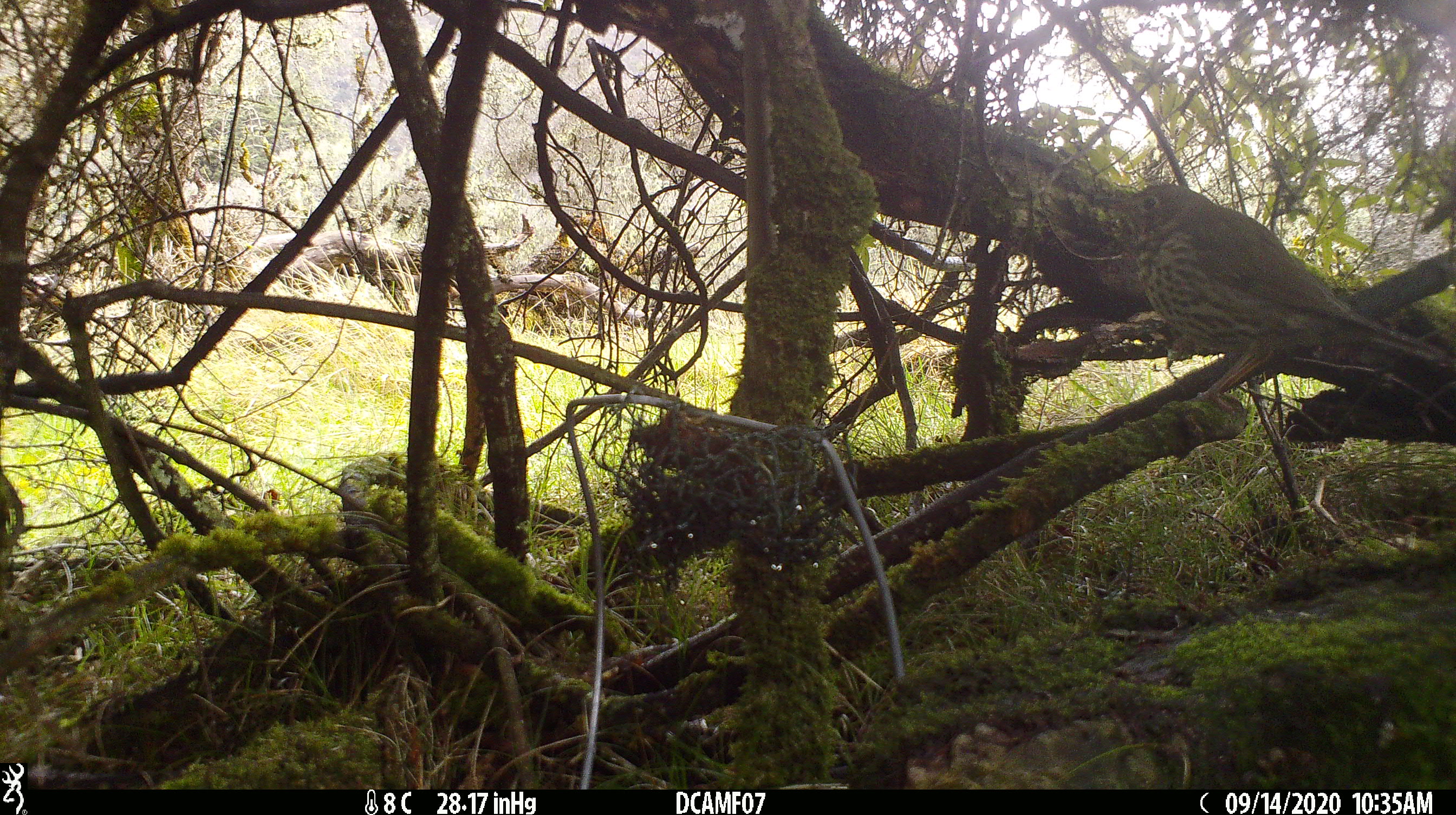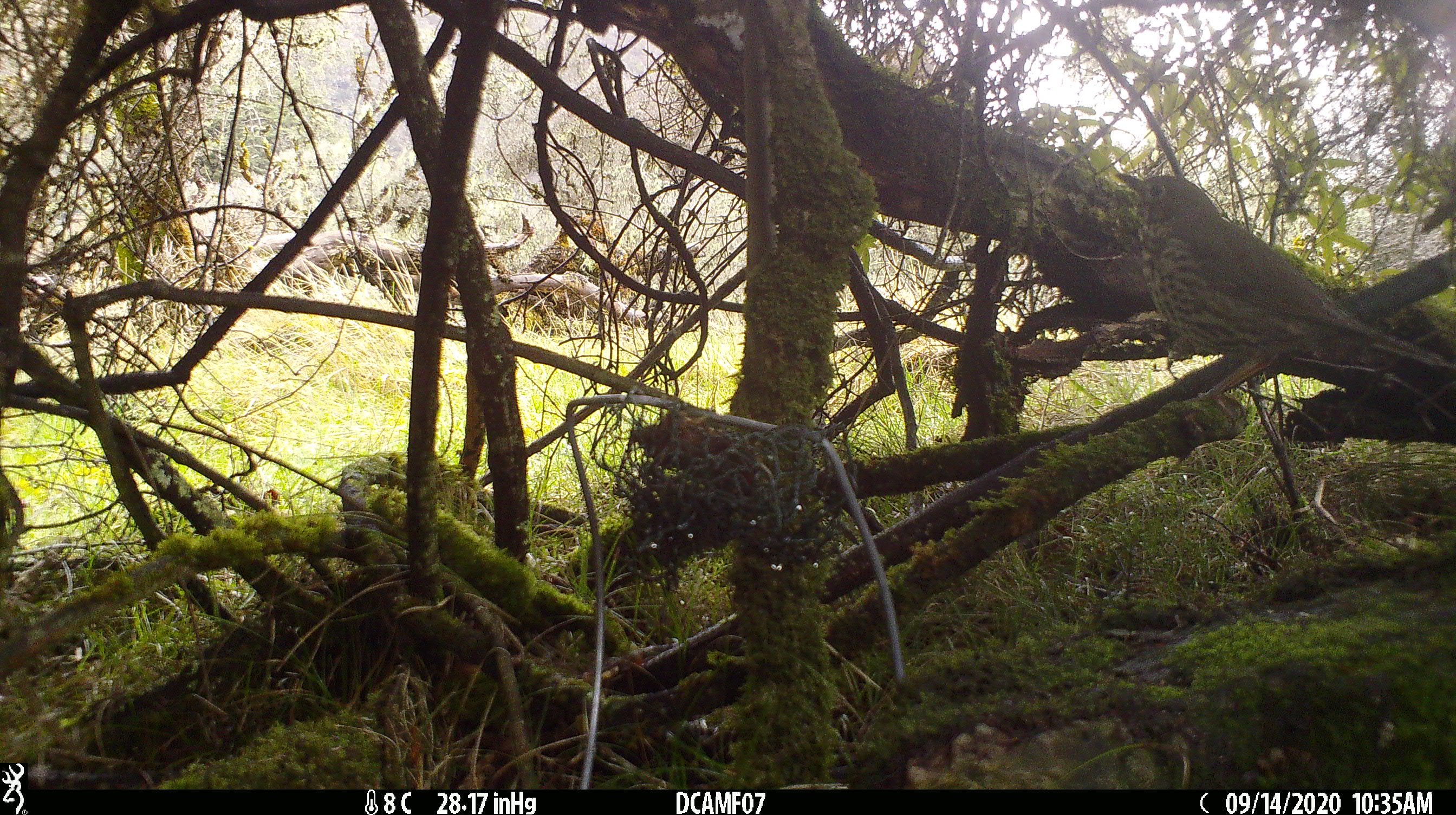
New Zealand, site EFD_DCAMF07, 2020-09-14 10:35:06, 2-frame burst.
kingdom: Animalia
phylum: Chordata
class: Aves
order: Passeriformes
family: Turdidae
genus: Turdus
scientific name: Turdus philomelos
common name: song thrush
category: thrush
Thrush (song thrush) (Turdus philomelos).